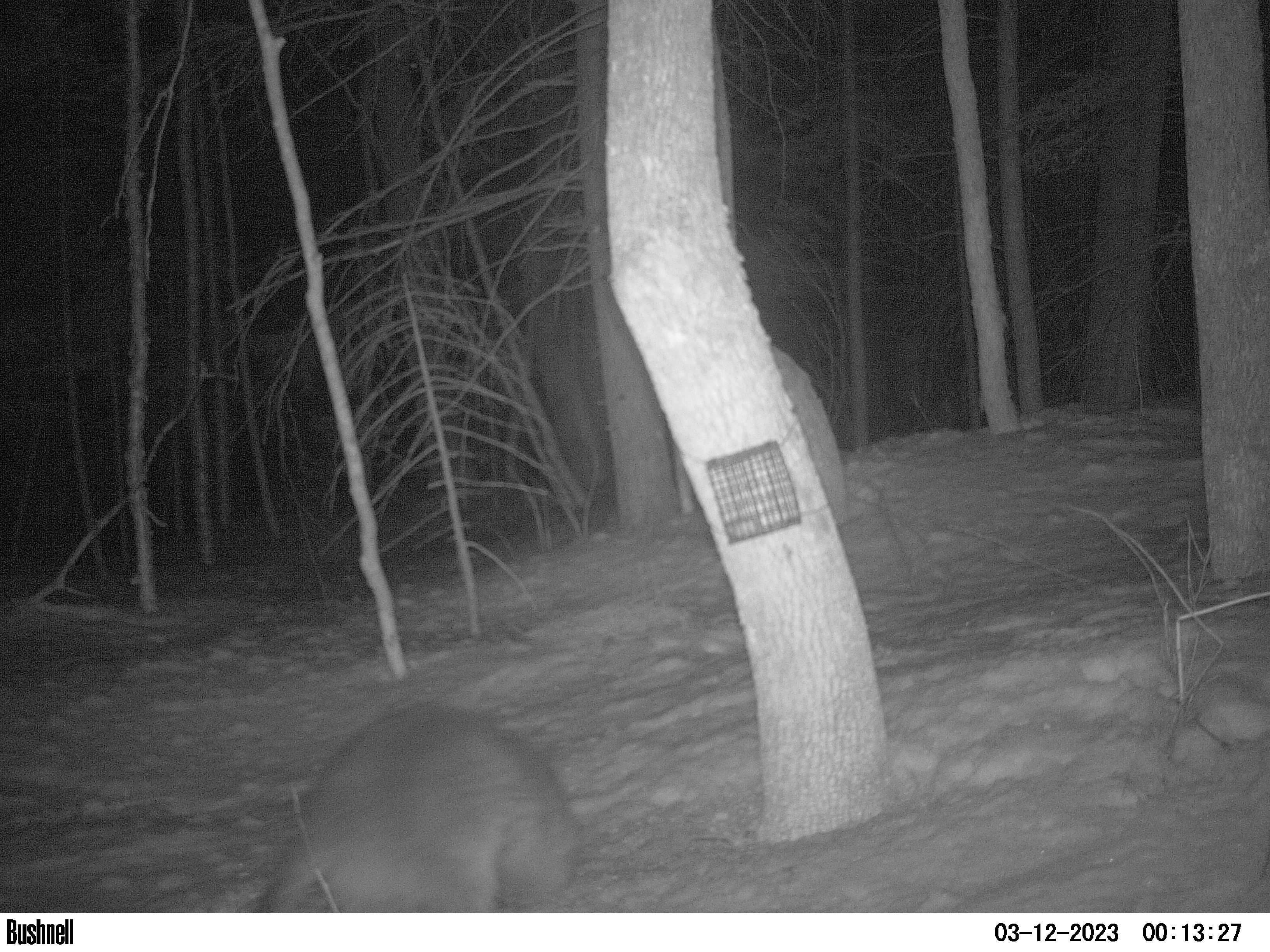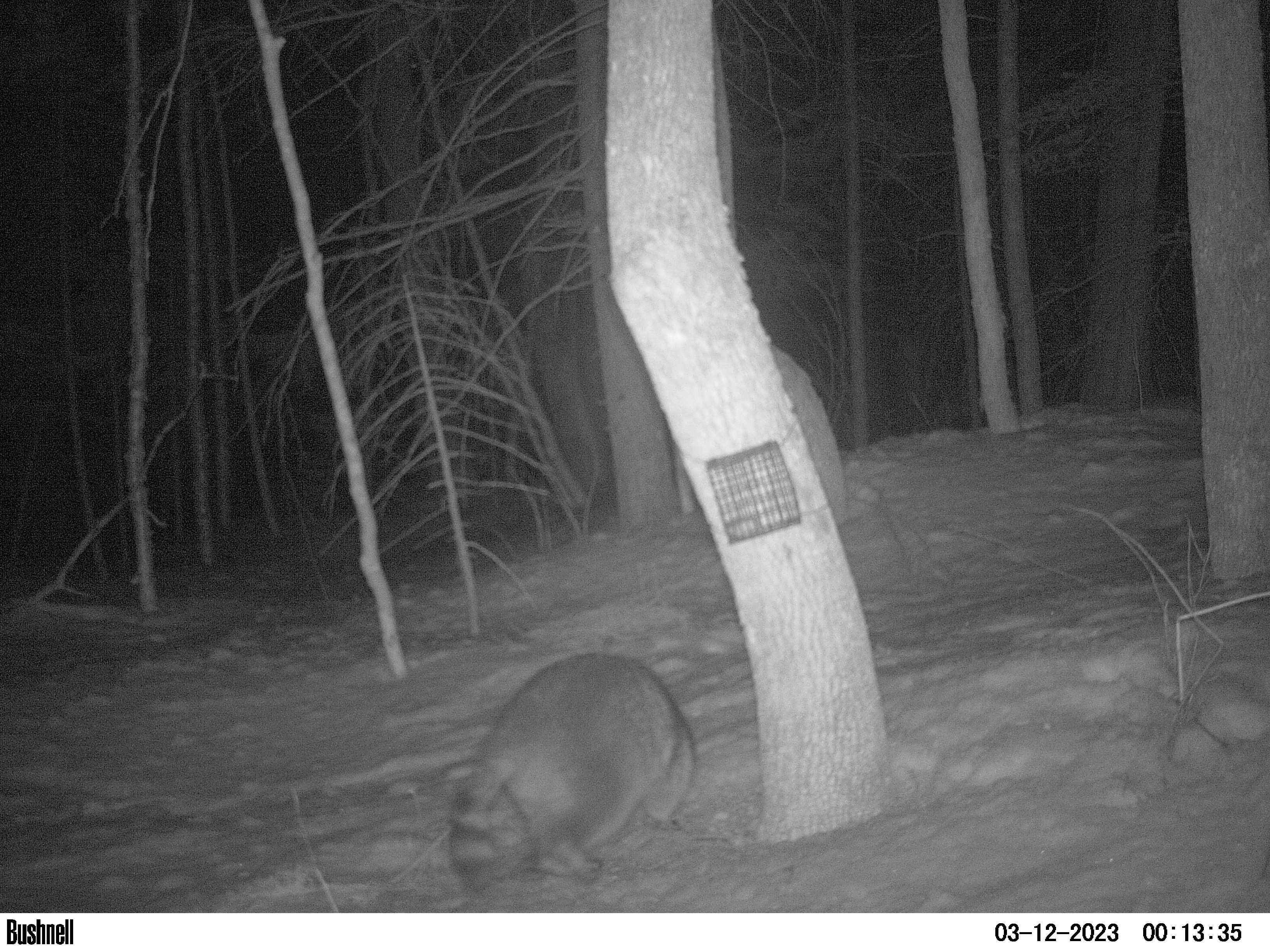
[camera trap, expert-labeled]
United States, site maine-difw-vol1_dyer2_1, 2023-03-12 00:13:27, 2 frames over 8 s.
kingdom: Animalia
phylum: Chordata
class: Mammalia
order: Carnivora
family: Procyonidae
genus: Procyon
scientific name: Procyon lotor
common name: raccoon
Raccoon (Procyon lotor).